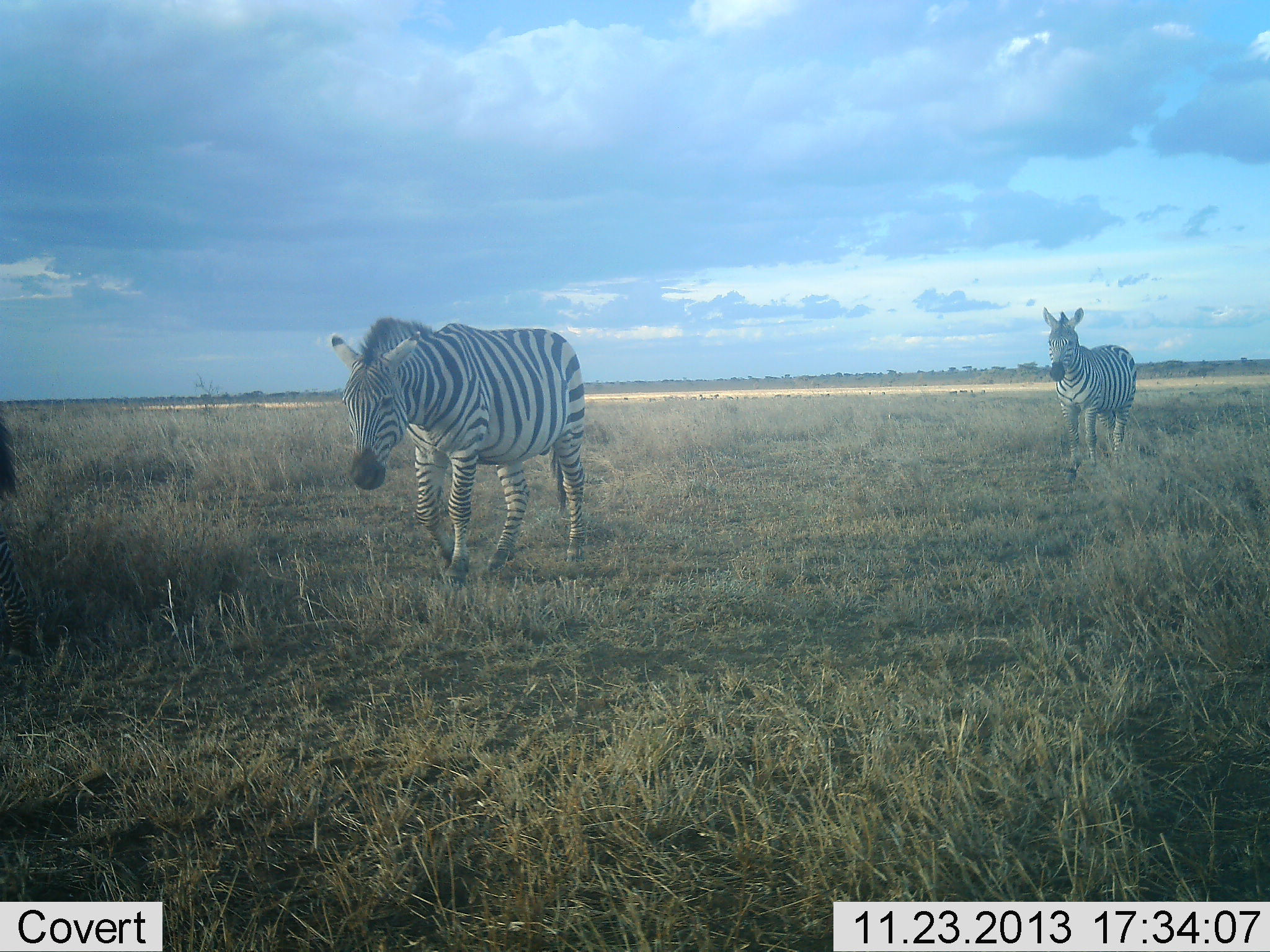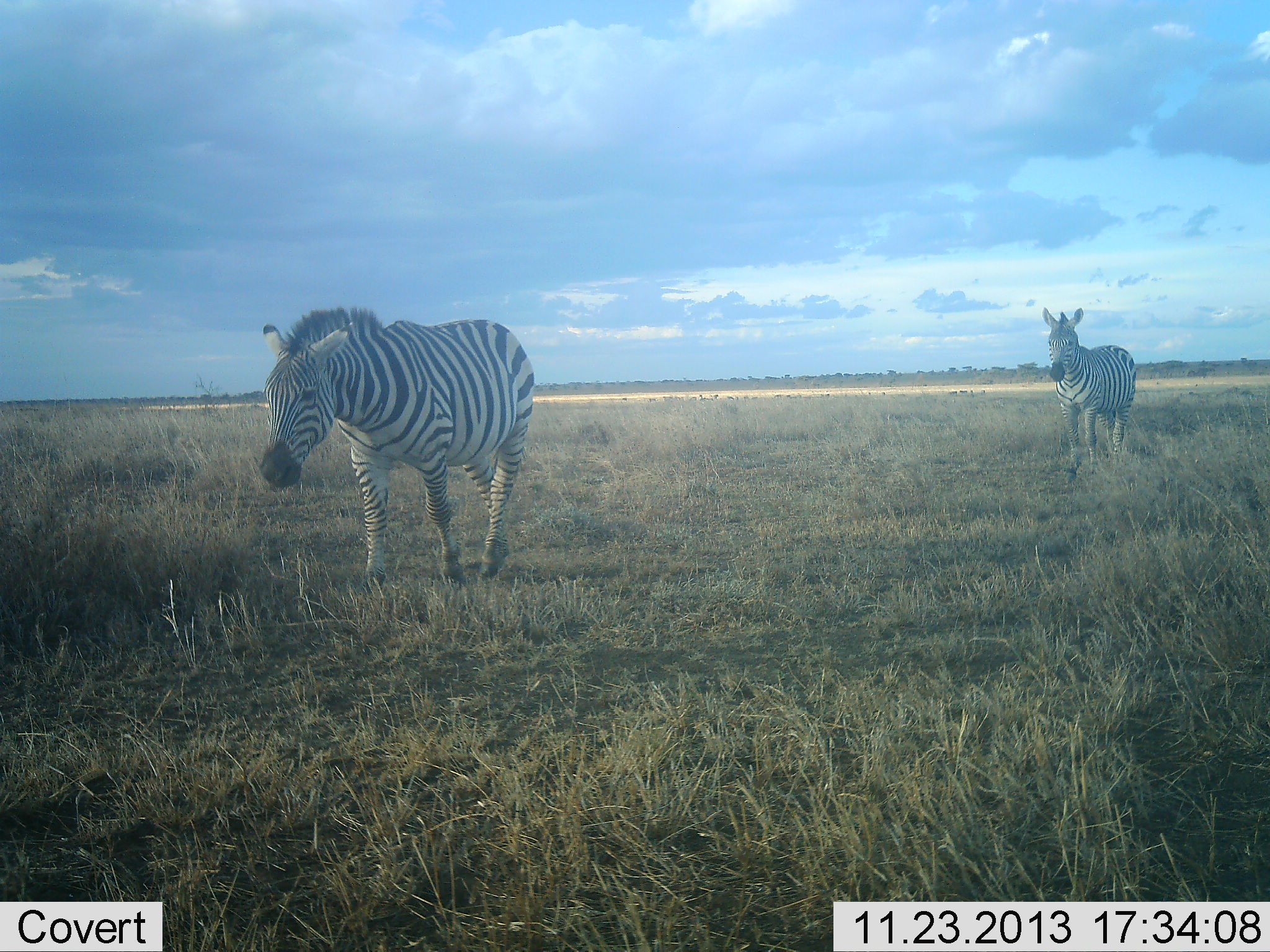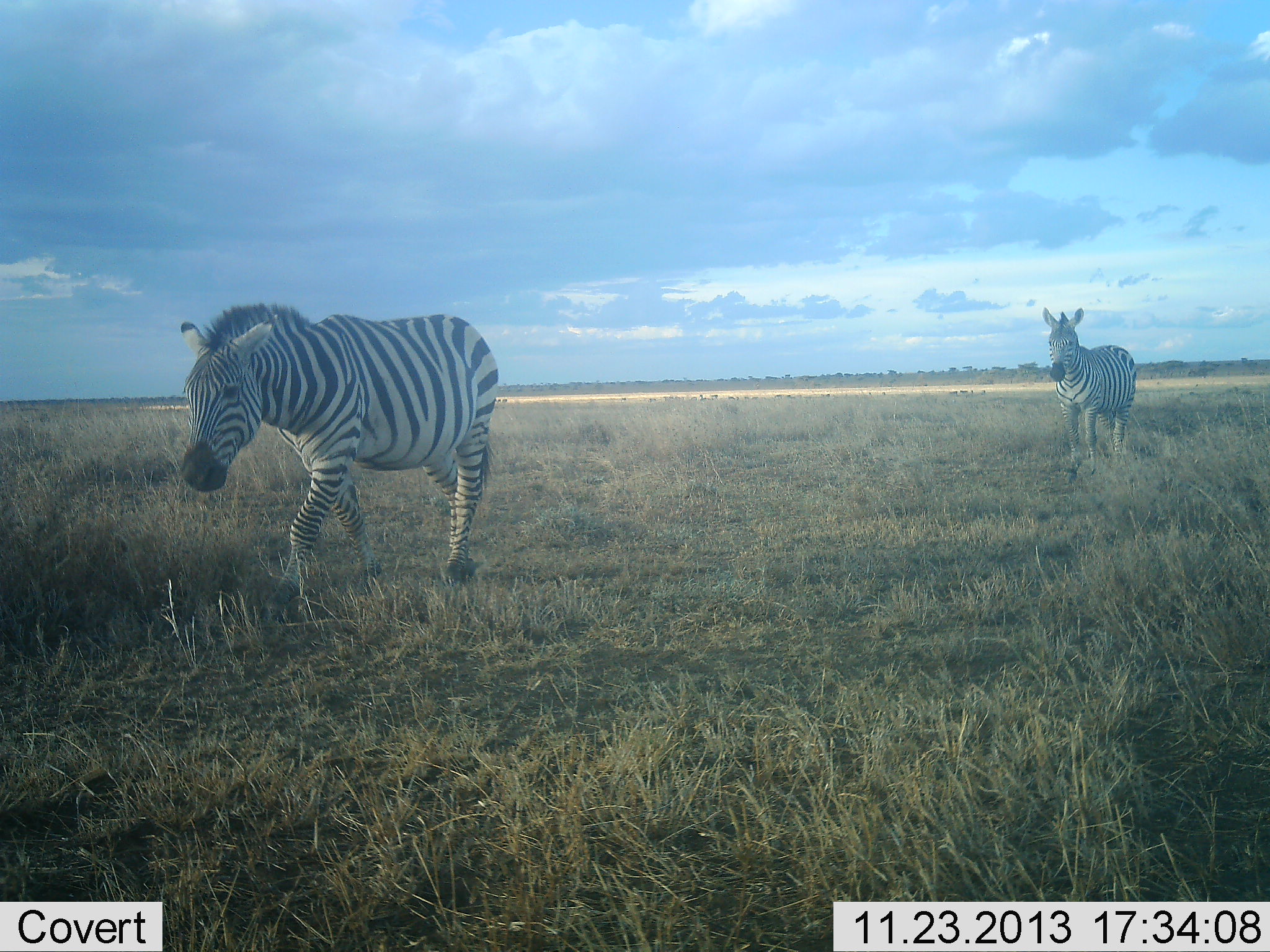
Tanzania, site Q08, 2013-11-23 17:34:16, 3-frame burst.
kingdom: Animalia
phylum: Chordata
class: Mammalia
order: Perissodactyla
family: Equidae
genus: Equus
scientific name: Equus quagga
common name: plains zebra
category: zebra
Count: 2.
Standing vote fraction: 50%.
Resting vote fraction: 0%.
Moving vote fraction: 100%.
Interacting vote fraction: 0%.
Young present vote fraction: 0%.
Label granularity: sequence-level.